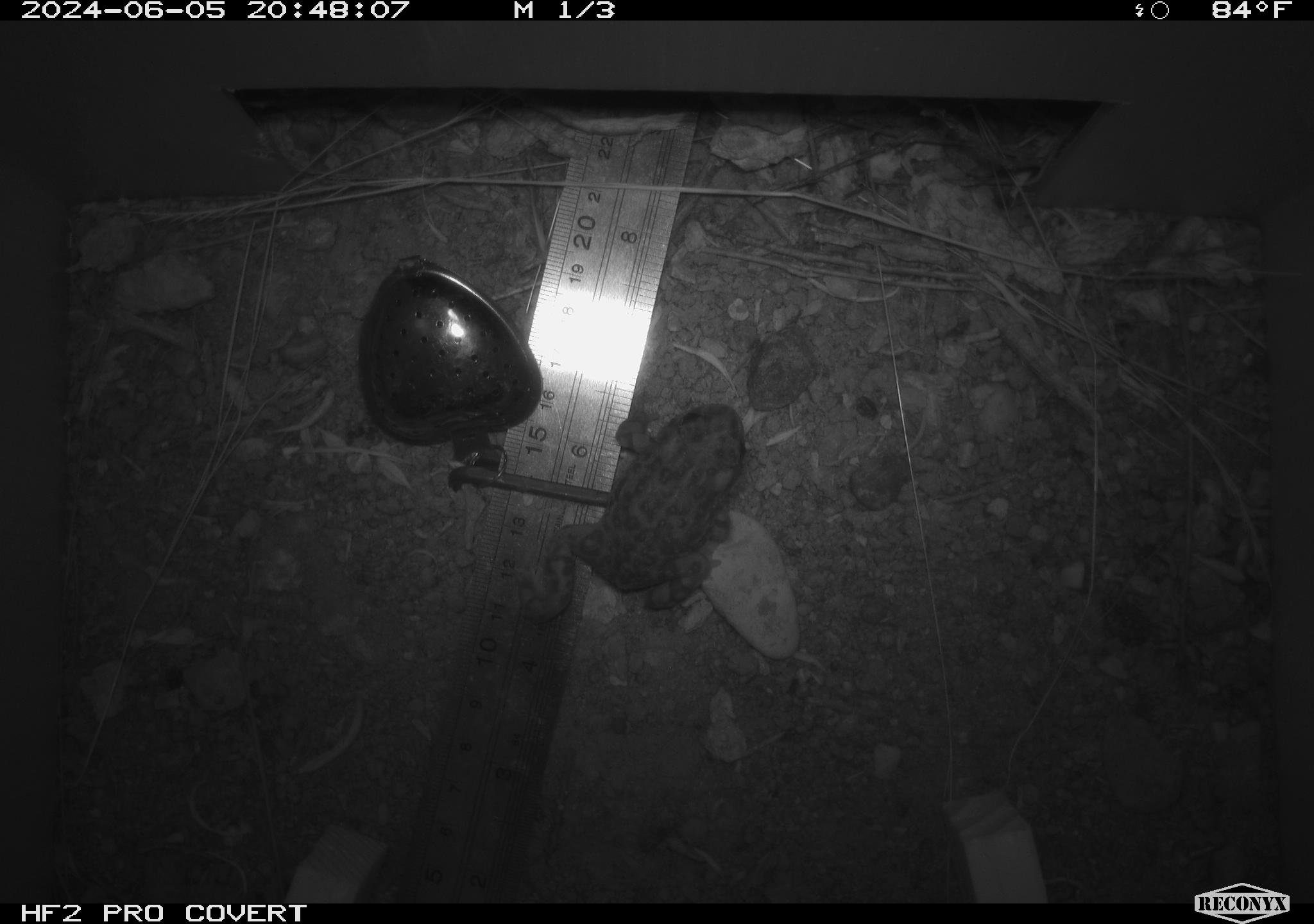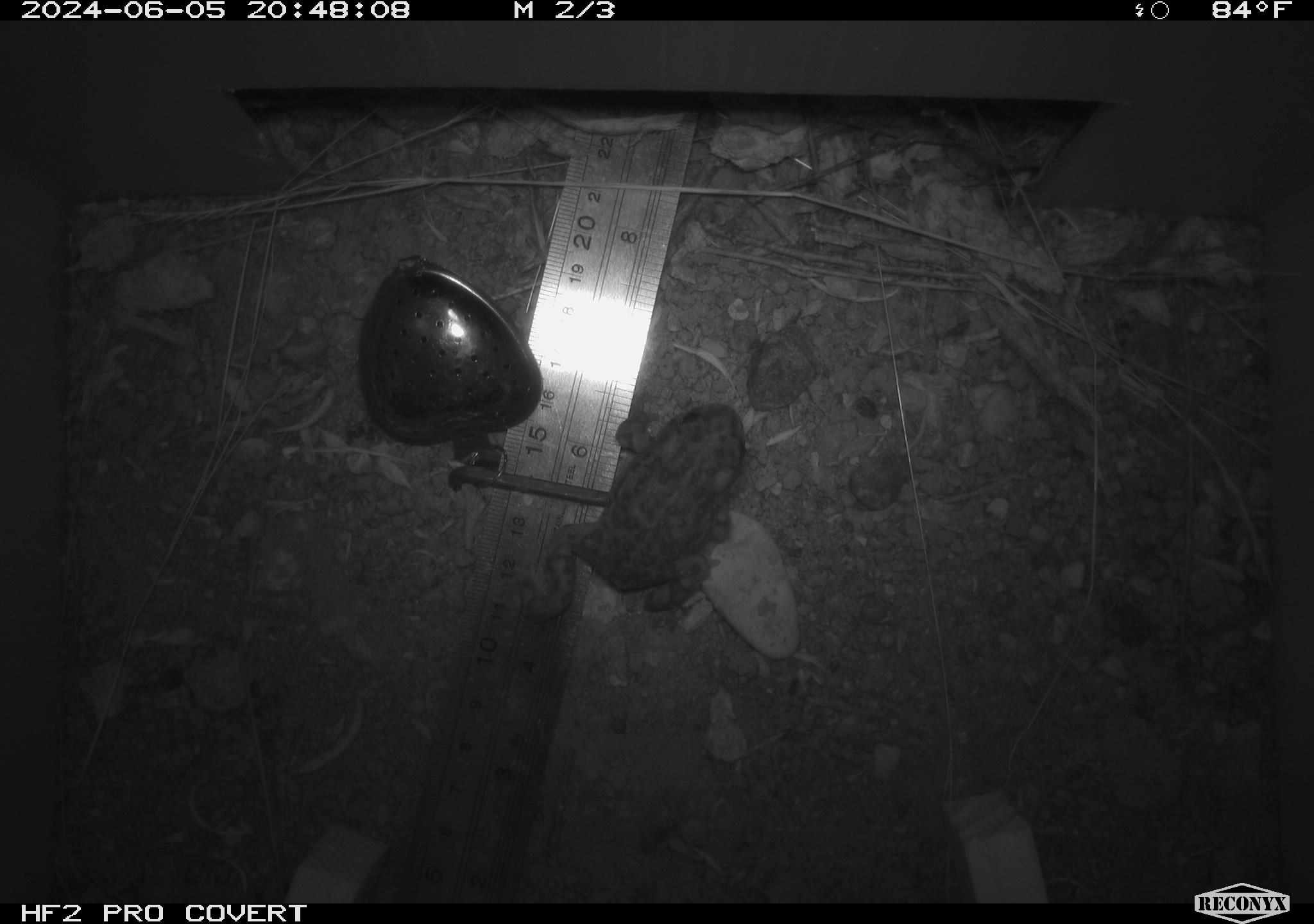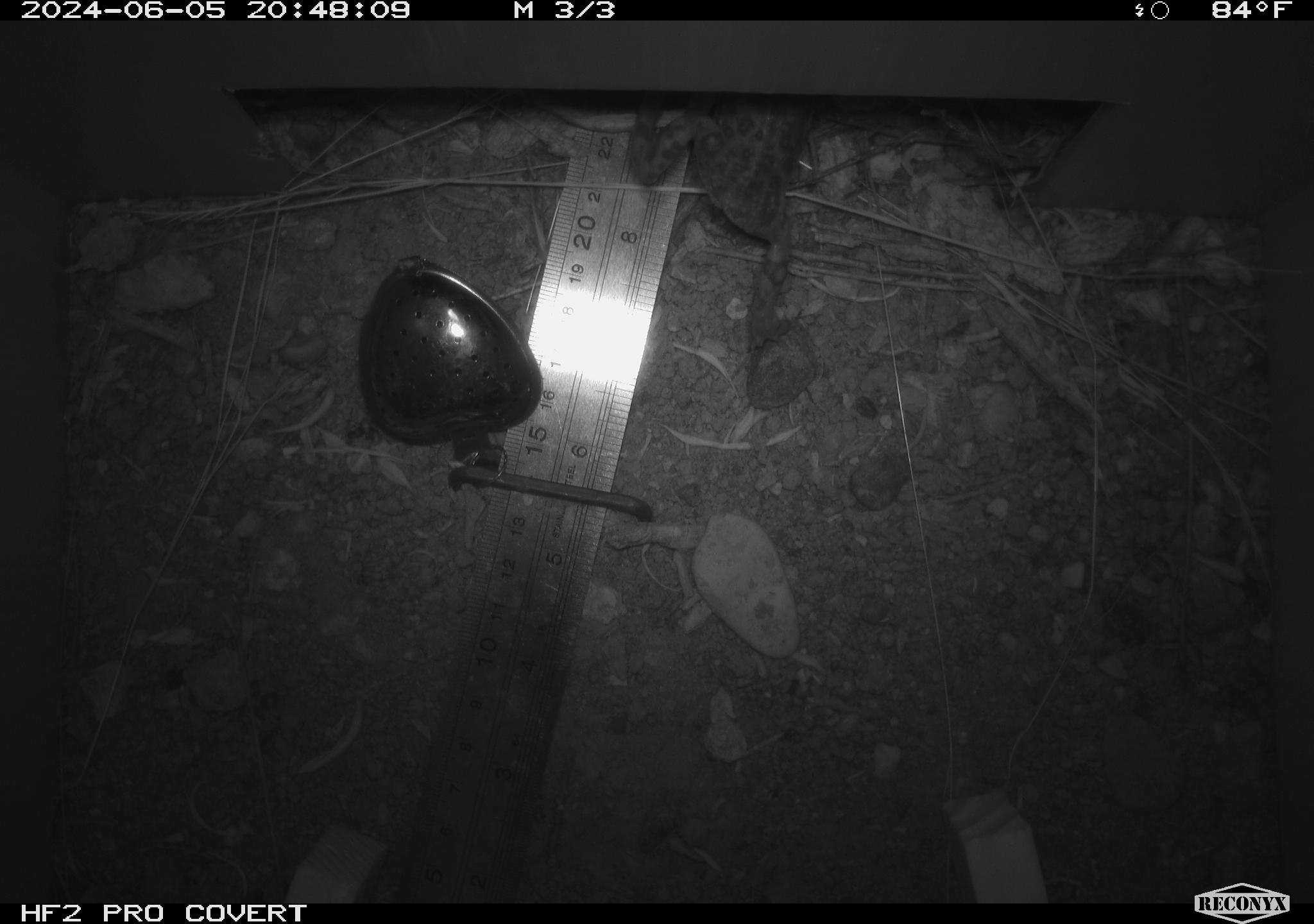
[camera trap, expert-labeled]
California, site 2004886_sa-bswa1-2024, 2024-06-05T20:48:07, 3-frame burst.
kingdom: Animalia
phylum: Chordata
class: Amphibia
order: Anura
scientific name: Anura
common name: frogs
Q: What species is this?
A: Frogs (Anura).